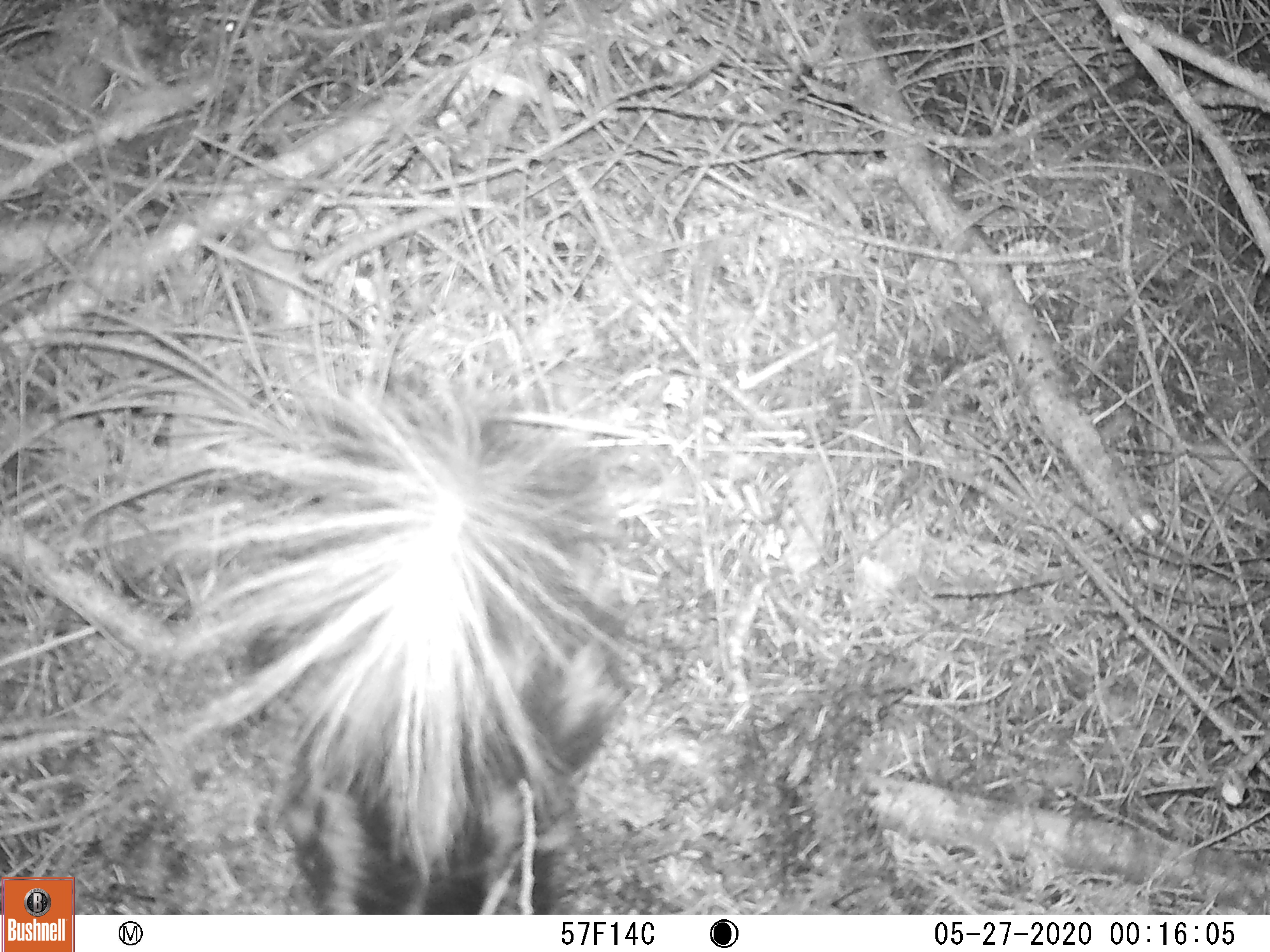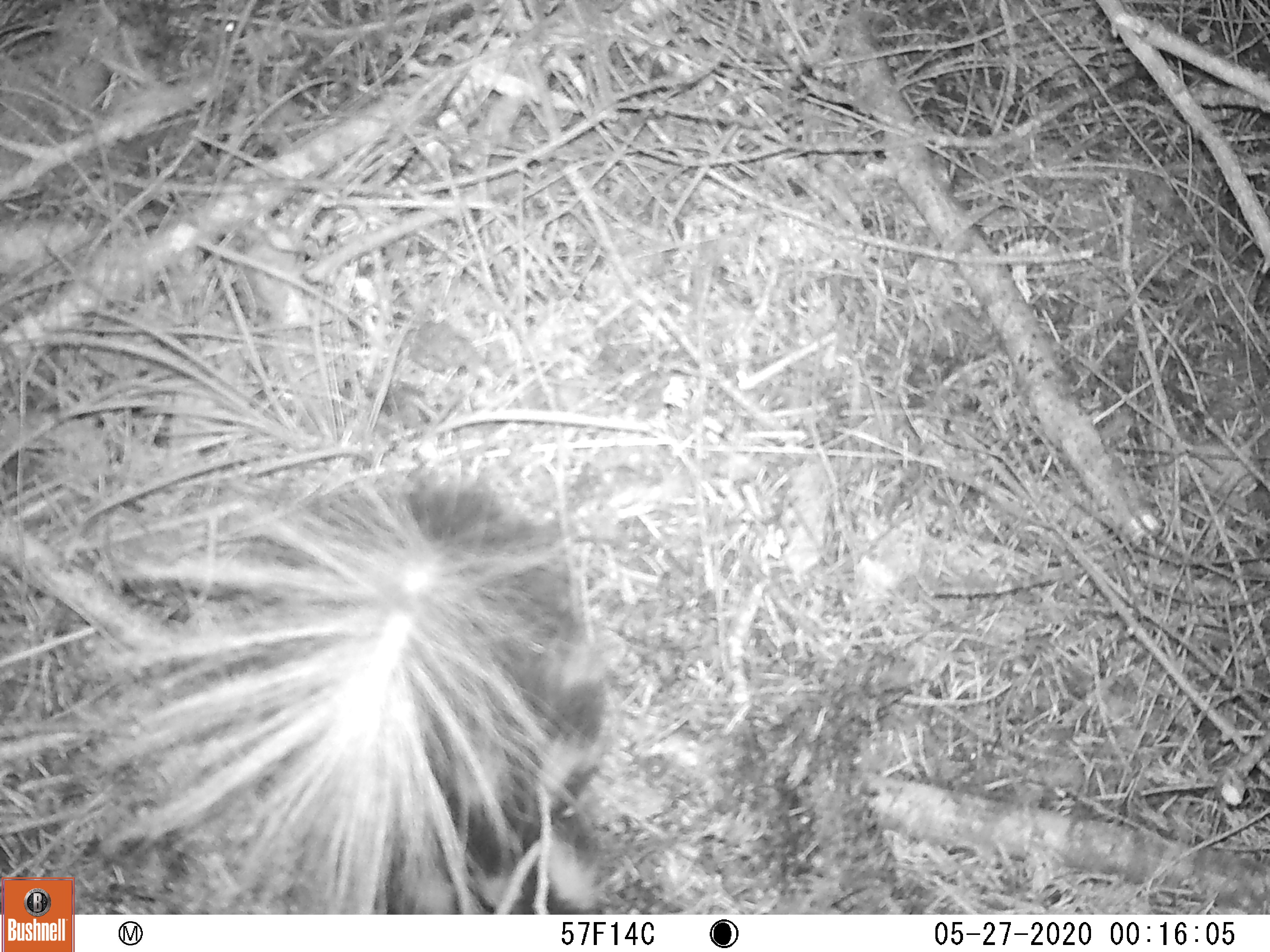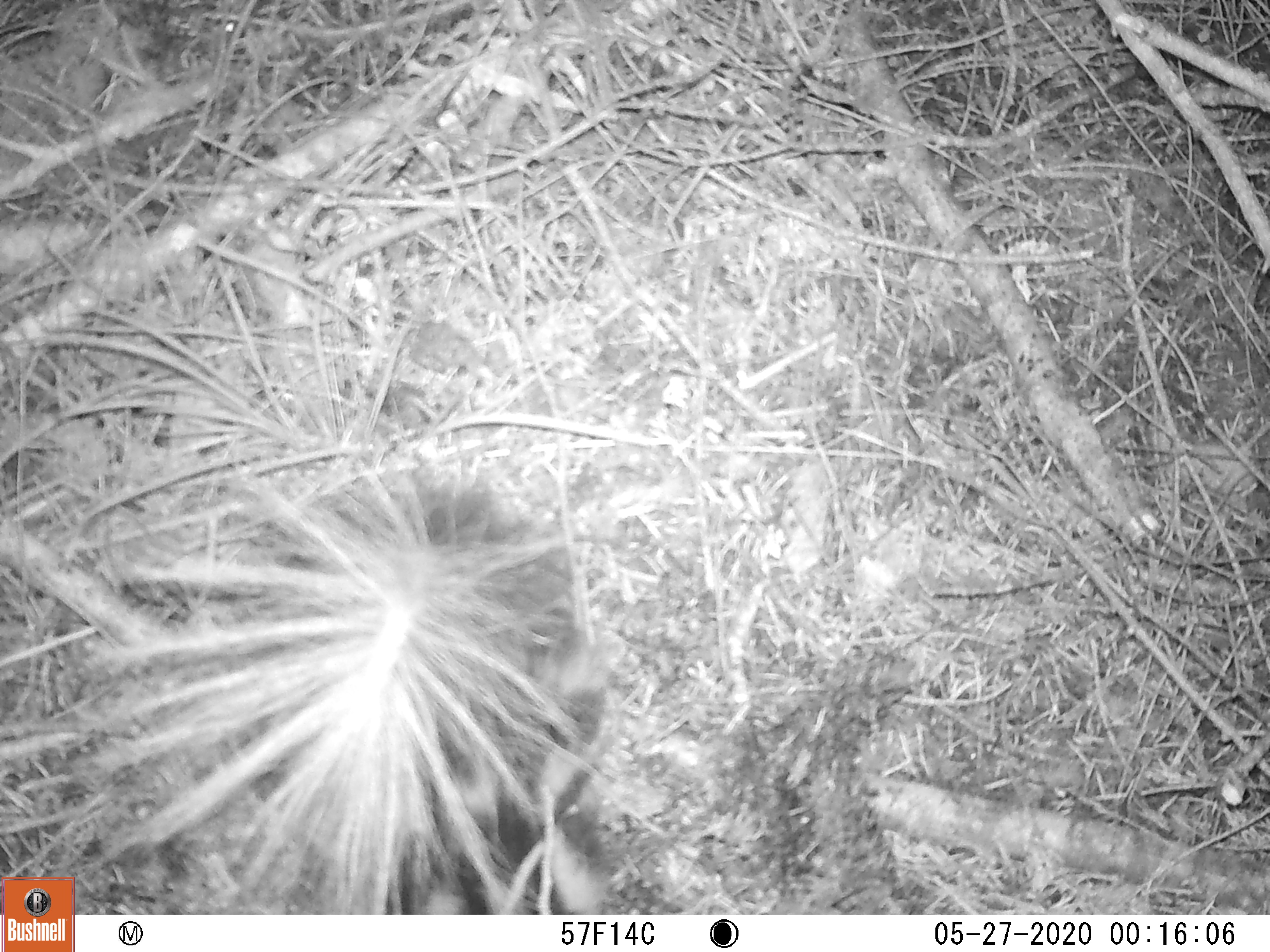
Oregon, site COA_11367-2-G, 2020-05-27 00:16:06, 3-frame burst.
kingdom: Animalia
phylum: Chordata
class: Mammalia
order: Carnivora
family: Mephitidae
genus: Spilogale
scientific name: Spilogale gracilis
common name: western spotted skunk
Western spotted skunk (Spilogale gracilis).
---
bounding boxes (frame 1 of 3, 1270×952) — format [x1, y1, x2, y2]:
western spotted skunk: [183, 340, 664, 906]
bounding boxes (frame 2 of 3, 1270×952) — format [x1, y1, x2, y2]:
western spotted skunk: [78, 452, 616, 904]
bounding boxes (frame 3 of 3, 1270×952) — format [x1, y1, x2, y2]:
western spotted skunk: [78, 448, 627, 906]